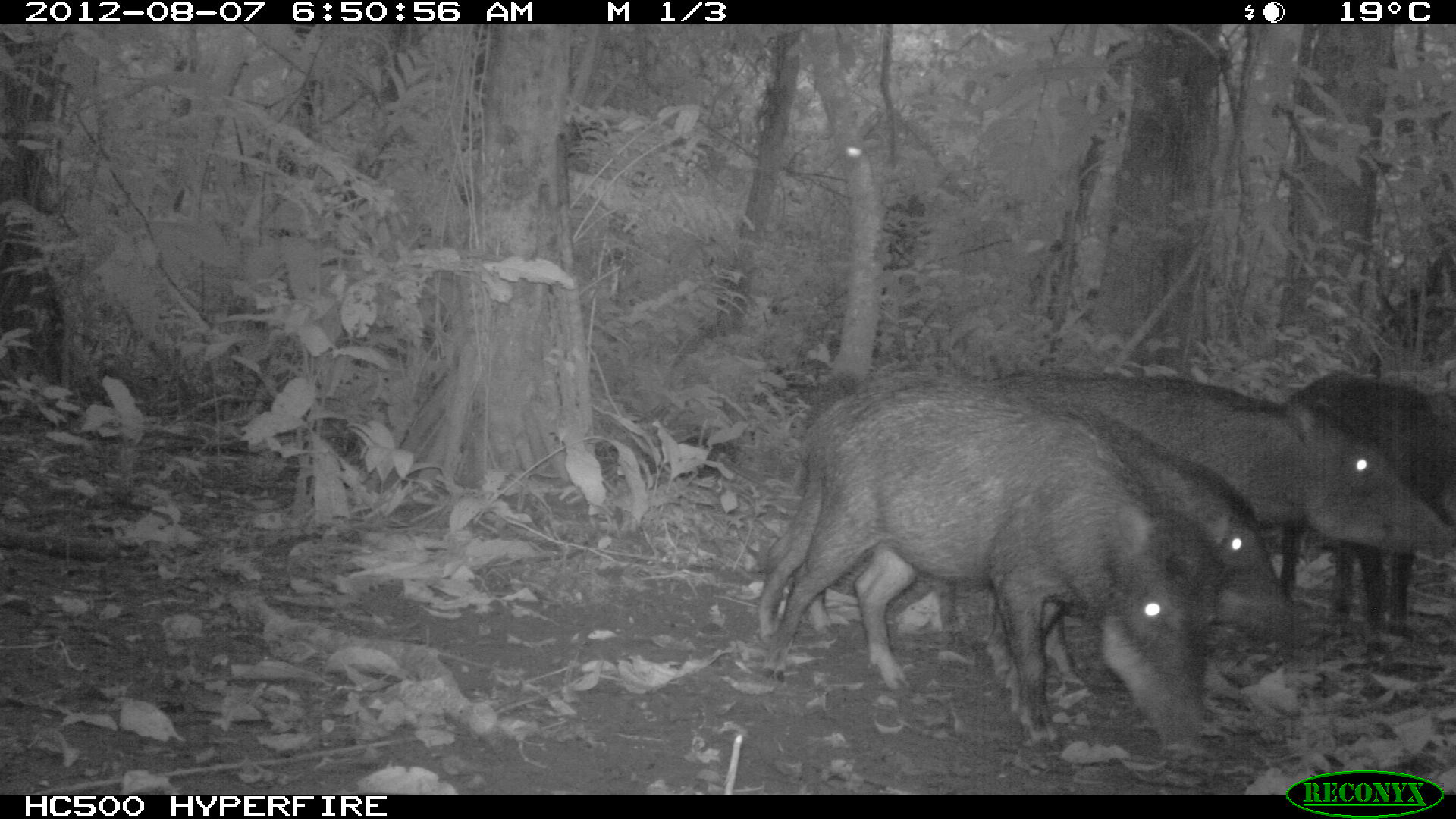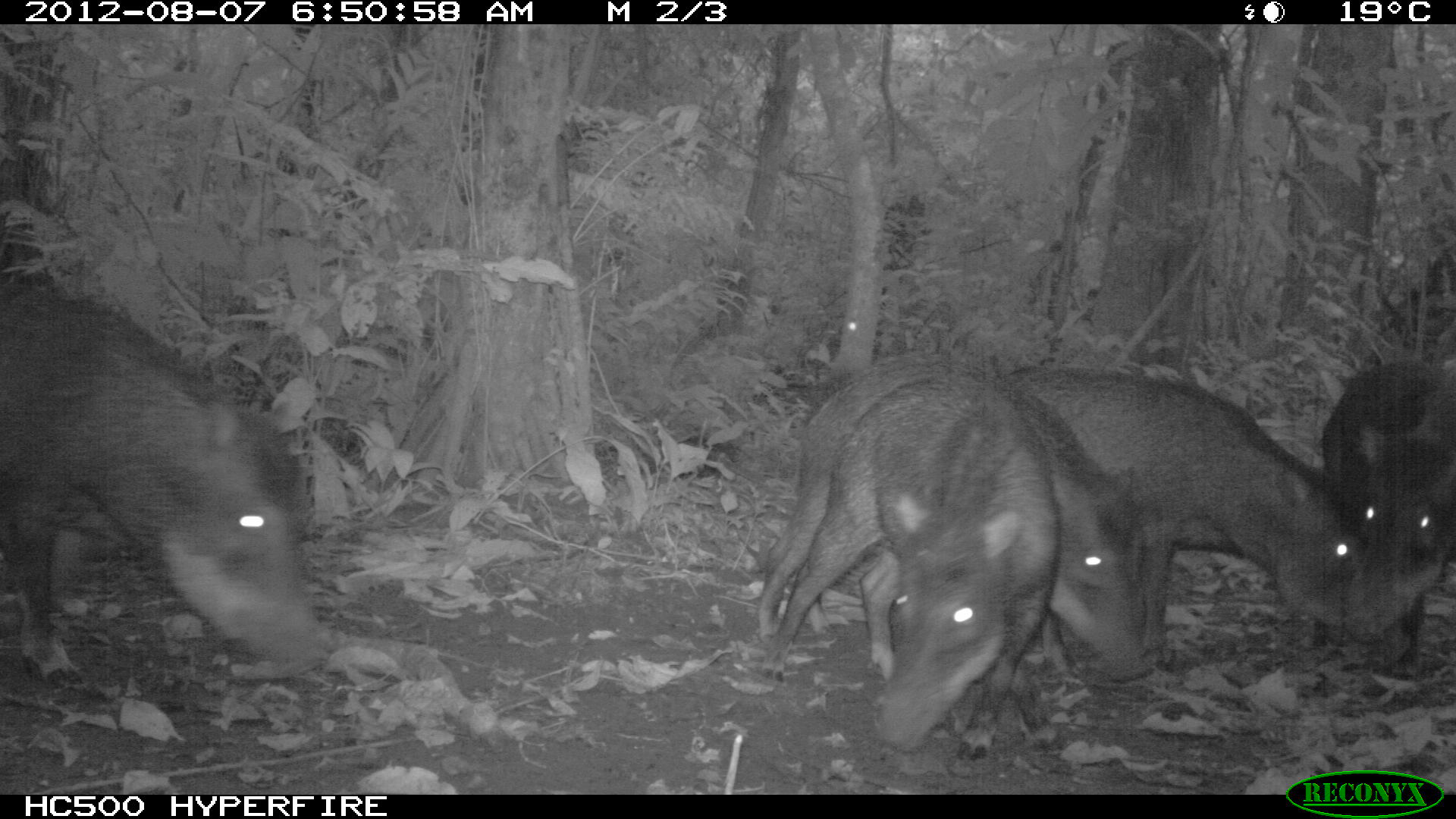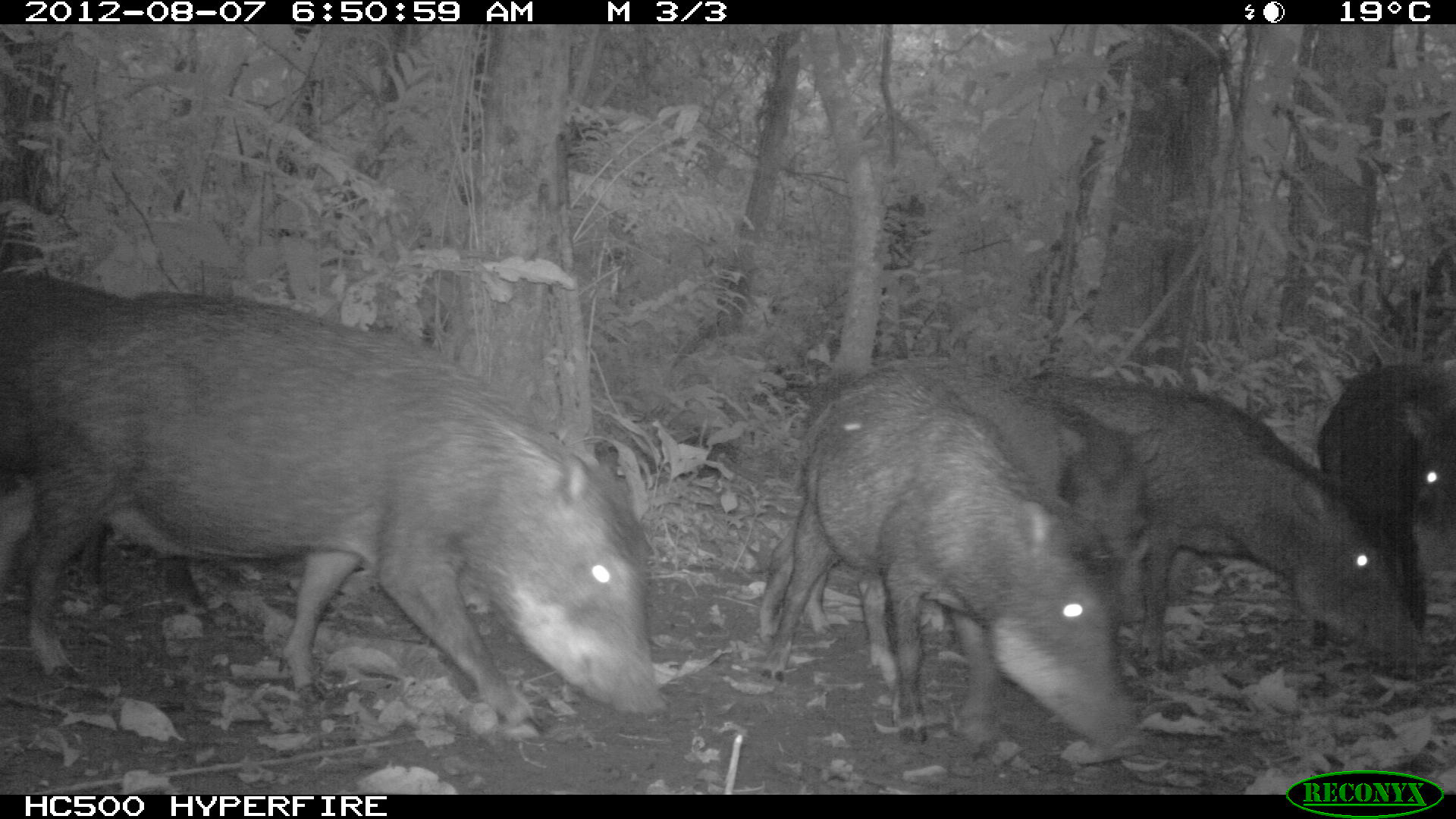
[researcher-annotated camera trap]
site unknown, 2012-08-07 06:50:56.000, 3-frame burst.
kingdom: Animalia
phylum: Chordata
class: Mammalia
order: Artiodactyla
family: Tayassuidae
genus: Tayassu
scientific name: Tayassu pecari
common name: white-lipped peccary